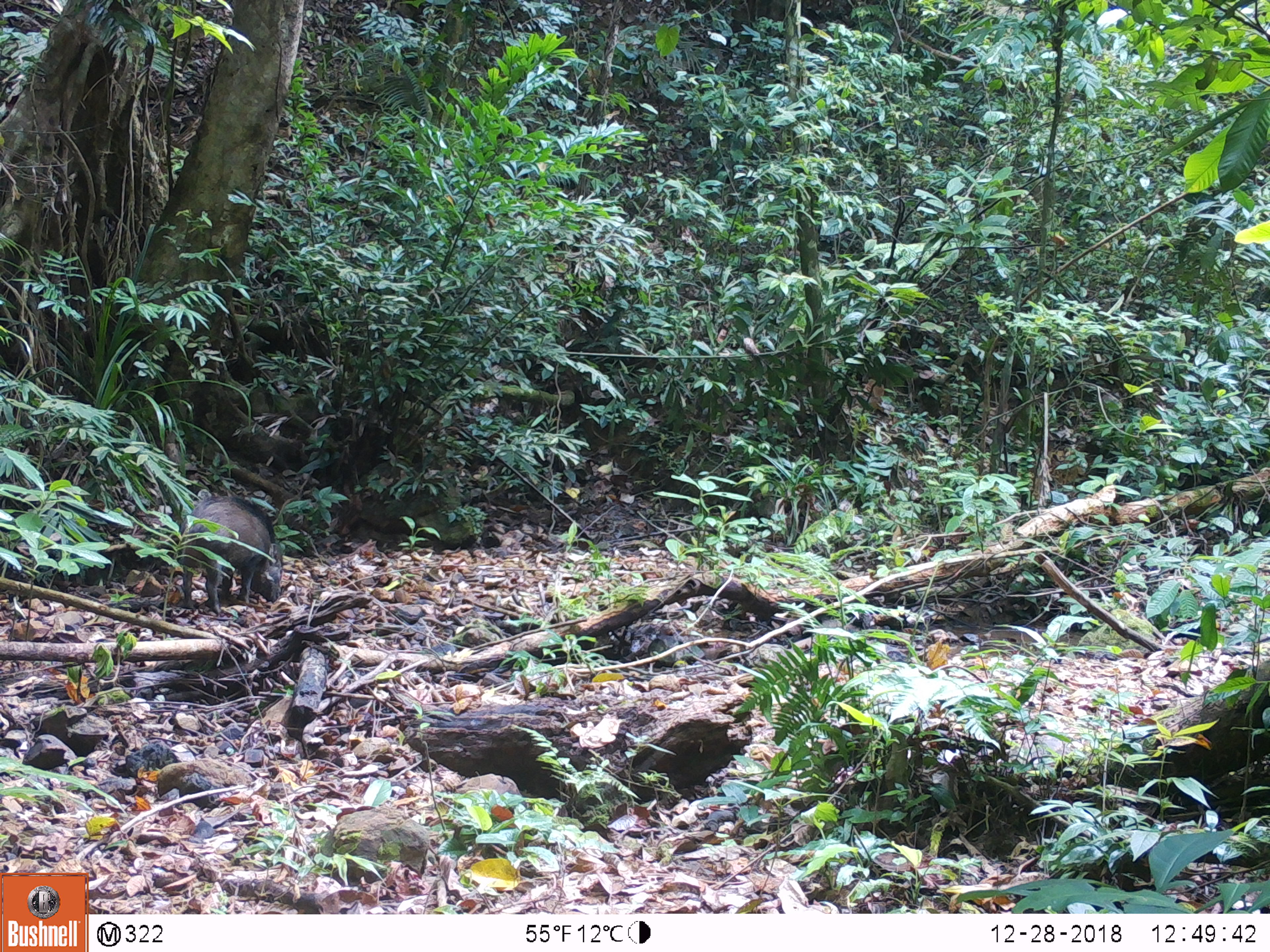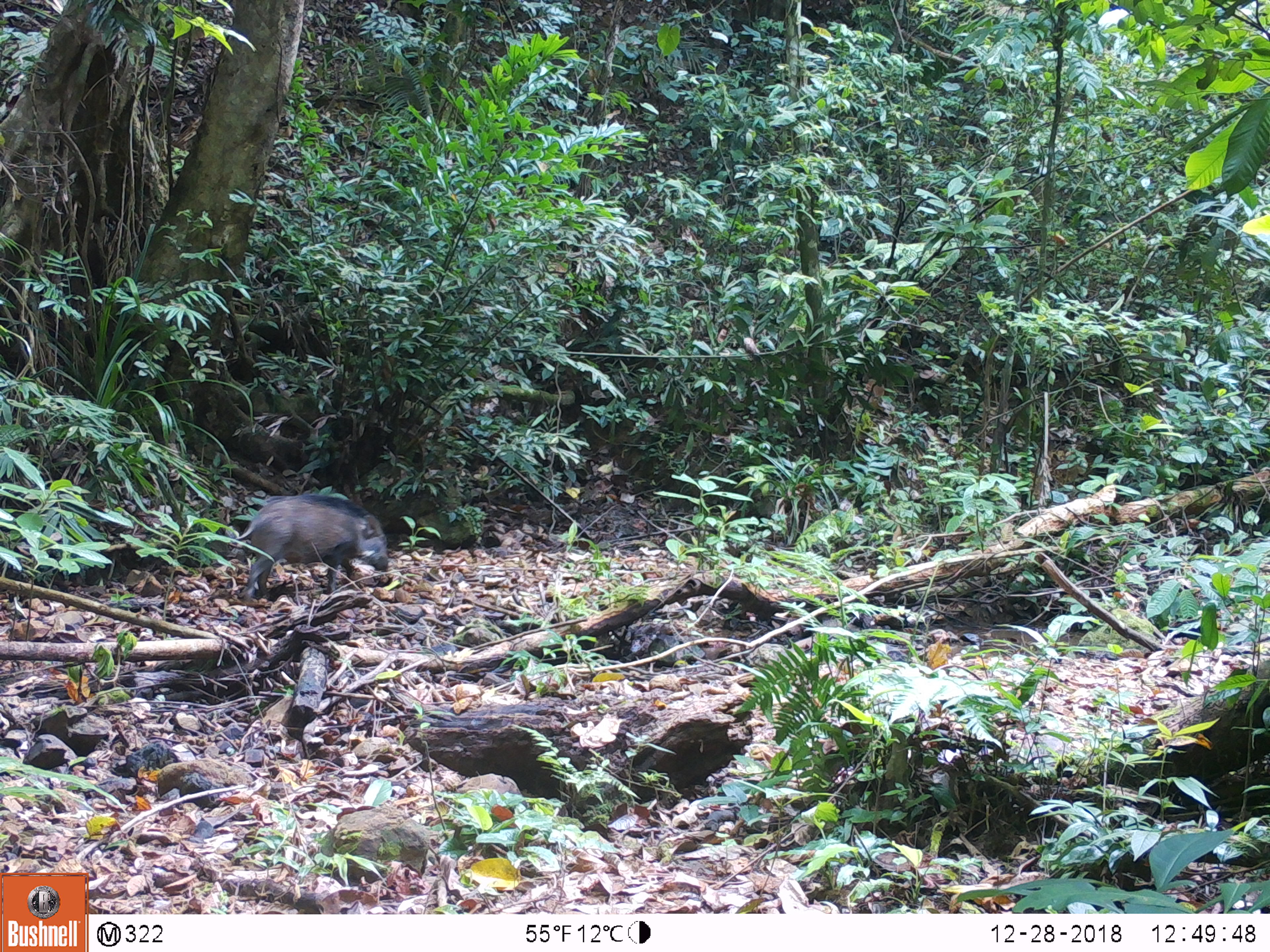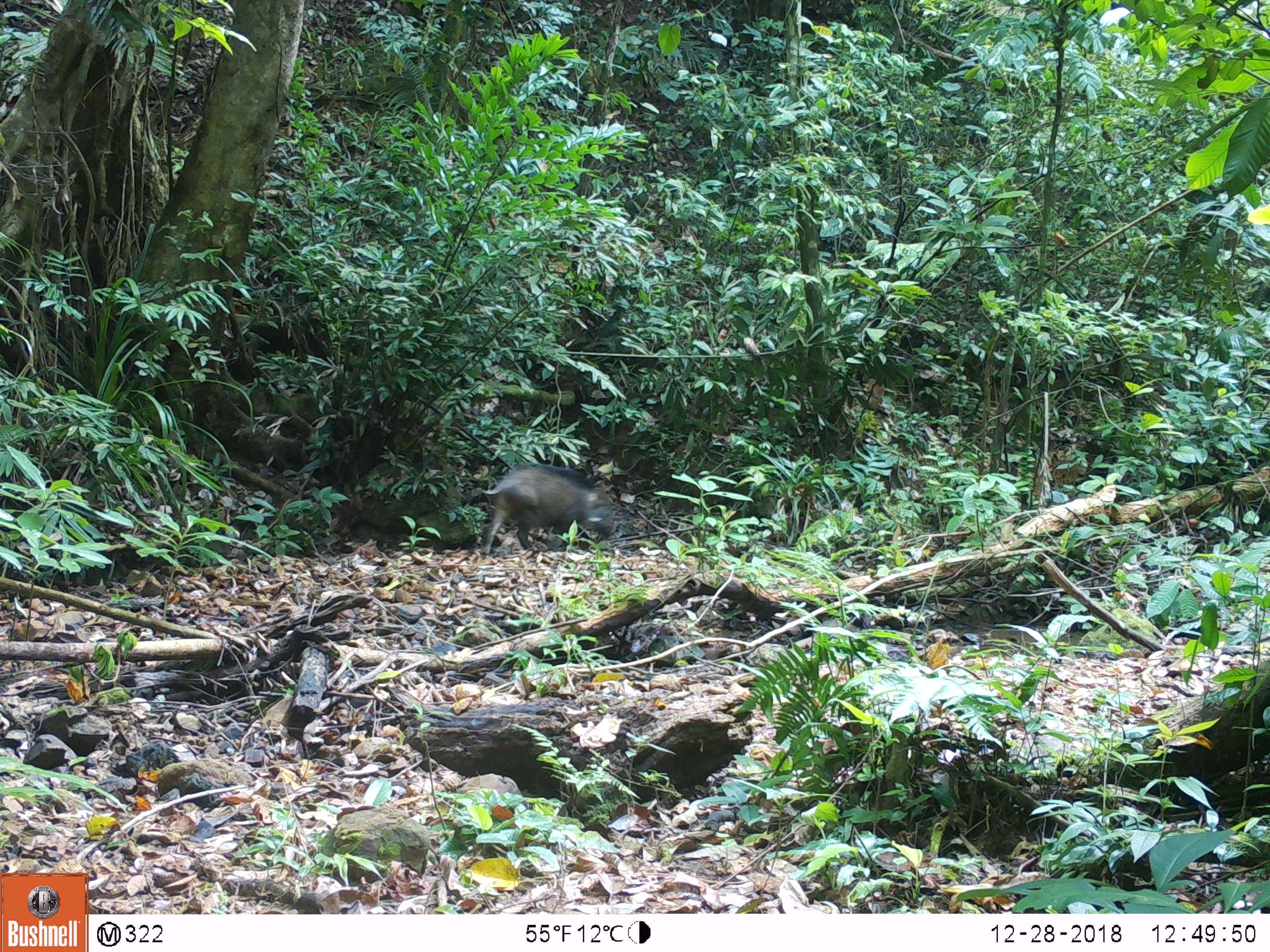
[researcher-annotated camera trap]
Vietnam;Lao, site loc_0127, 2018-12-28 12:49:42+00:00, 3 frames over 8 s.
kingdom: Animalia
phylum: Chordata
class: Mammalia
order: Artiodactyla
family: Suidae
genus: Sus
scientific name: Sus scrofa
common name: eurasian wild pig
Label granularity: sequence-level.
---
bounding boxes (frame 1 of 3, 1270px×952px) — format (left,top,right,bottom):
eurasian wild pig: (178,494,282,614)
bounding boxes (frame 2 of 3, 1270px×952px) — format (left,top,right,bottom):
eurasian wild pig: (227,494,389,600)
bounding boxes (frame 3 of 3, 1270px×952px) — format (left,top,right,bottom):
eurasian wild pig: (480,464,613,556)